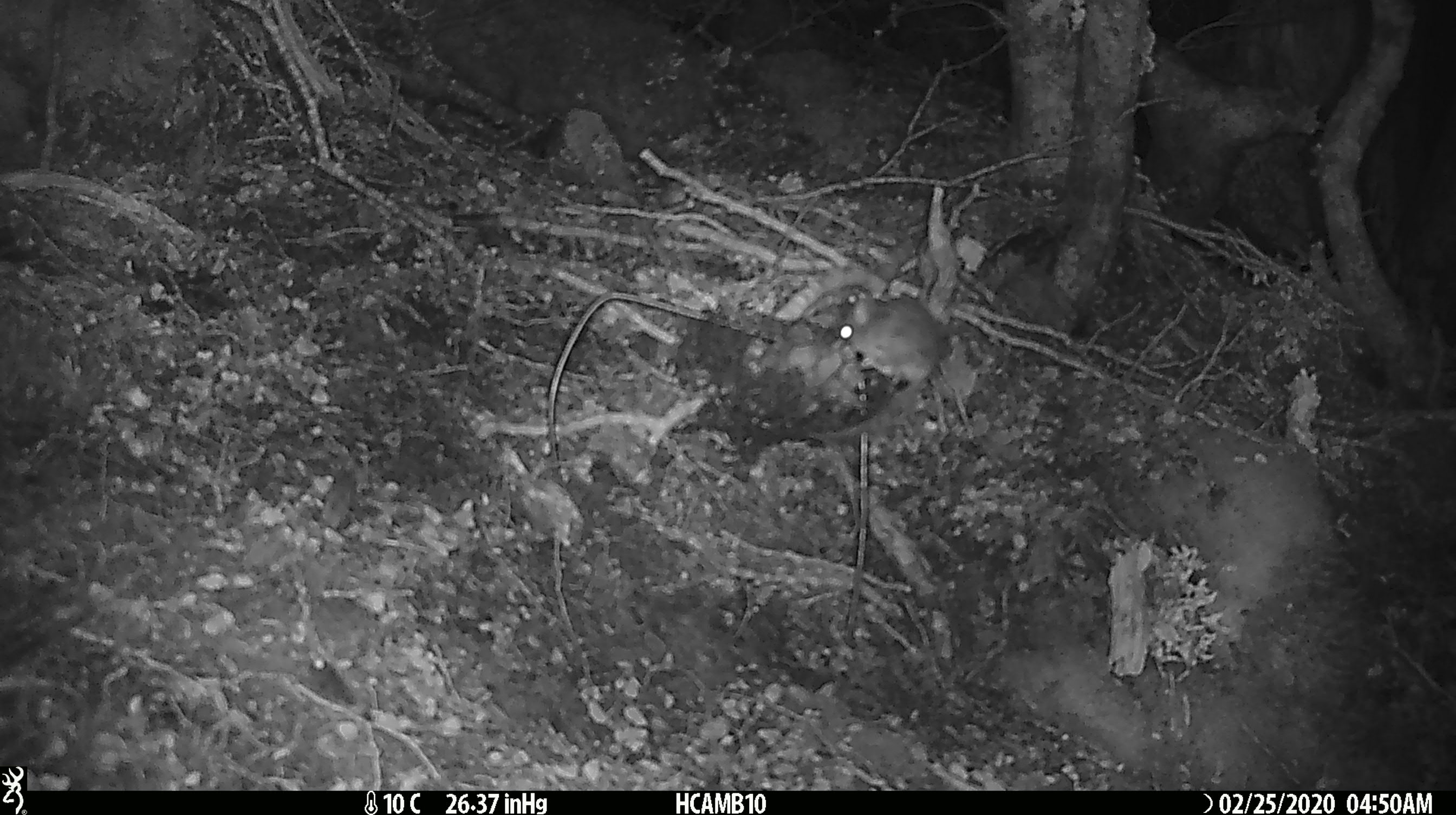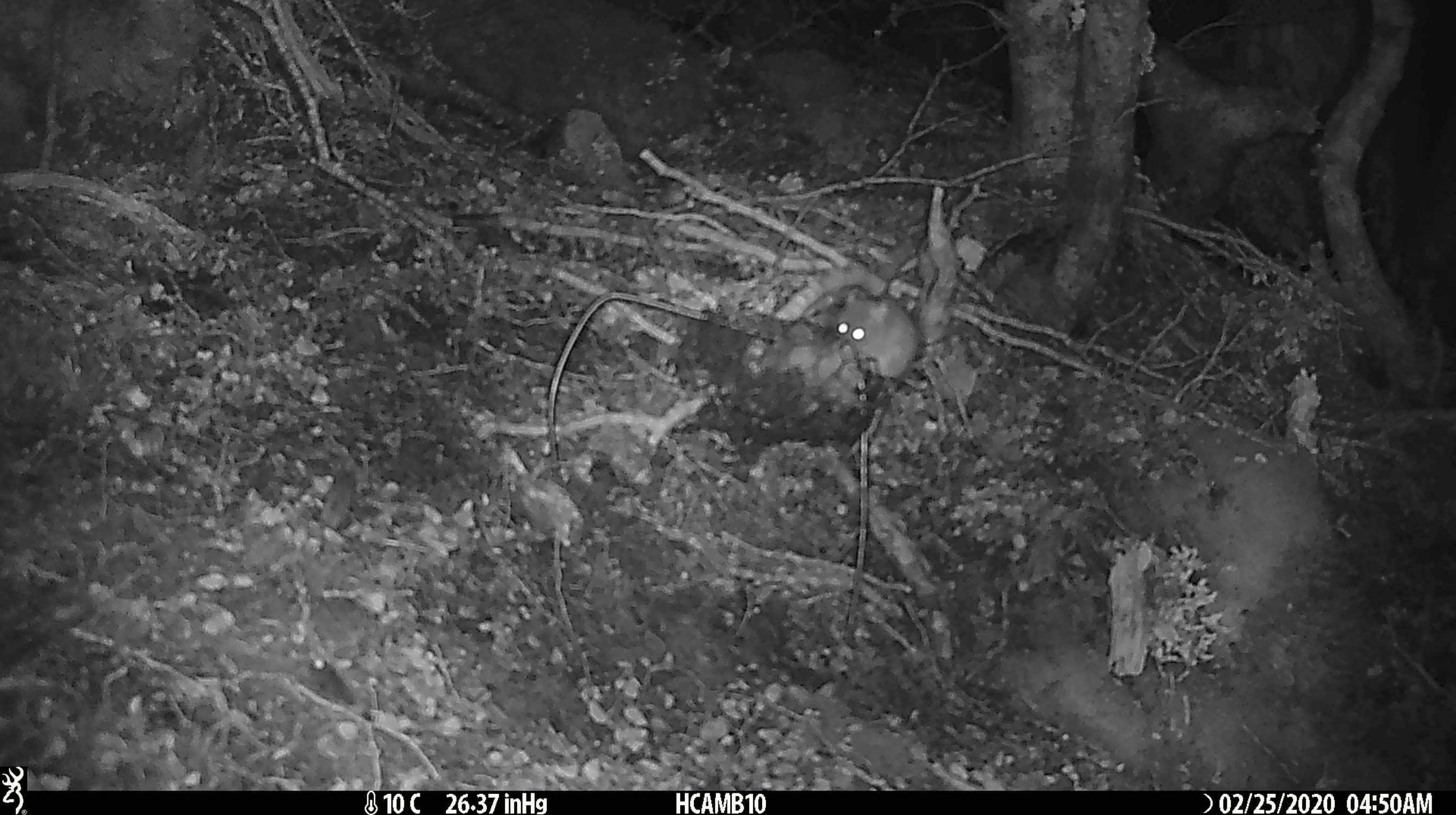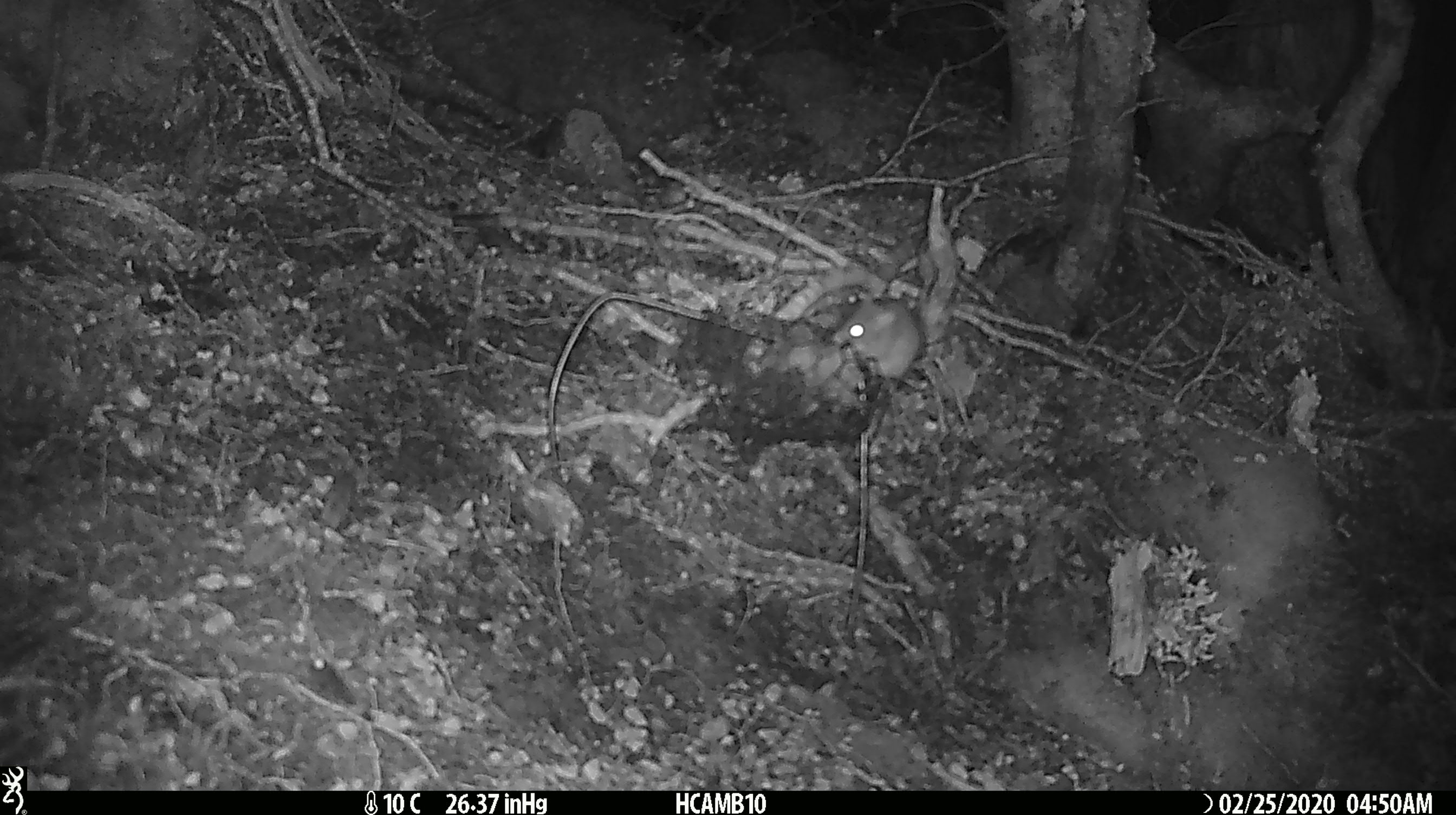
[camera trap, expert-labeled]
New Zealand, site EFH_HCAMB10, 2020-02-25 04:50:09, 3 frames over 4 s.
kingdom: Animalia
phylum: Chordata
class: Mammalia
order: Rodentia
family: Muridae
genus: Mus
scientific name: Mus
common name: mouse